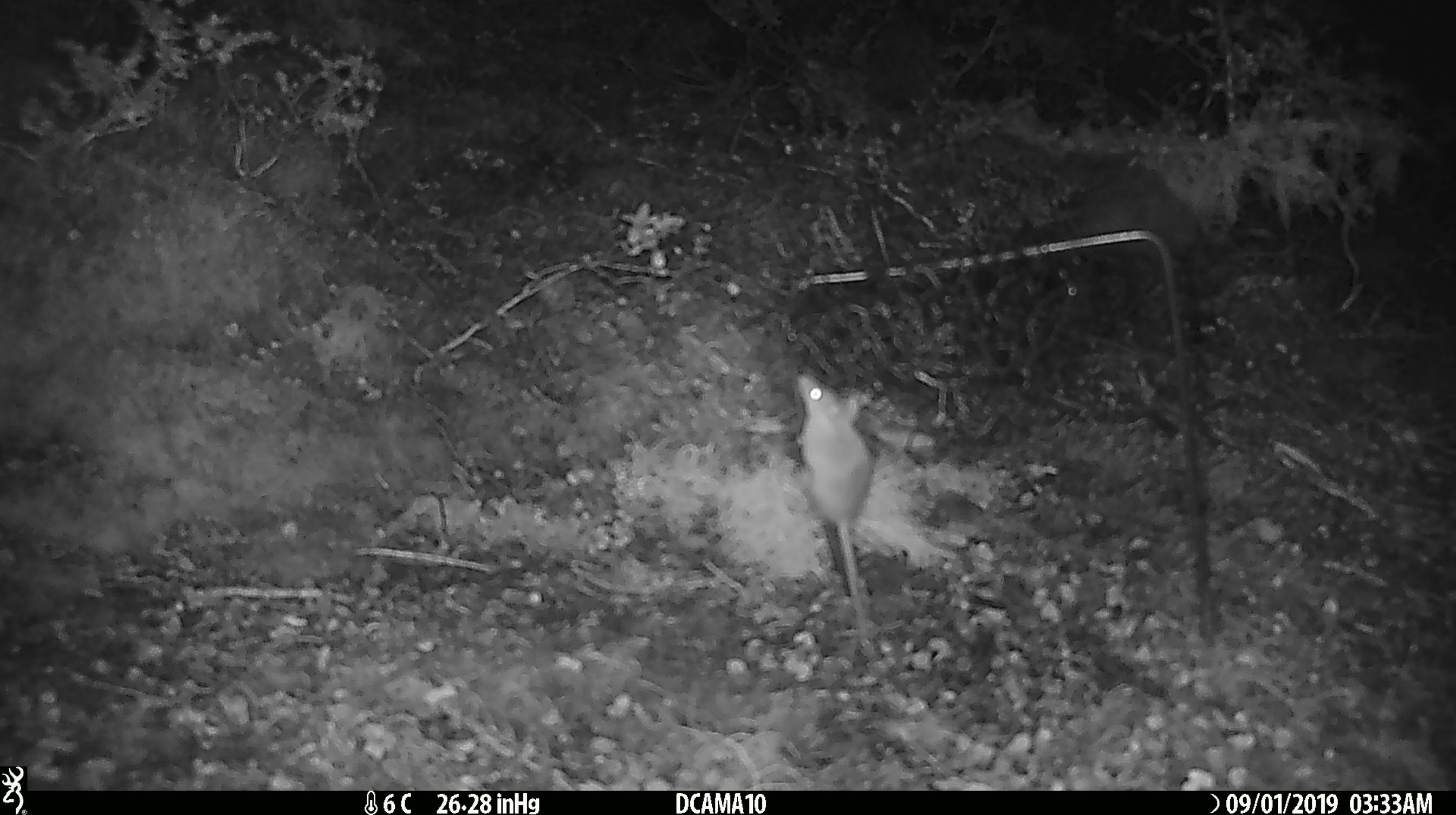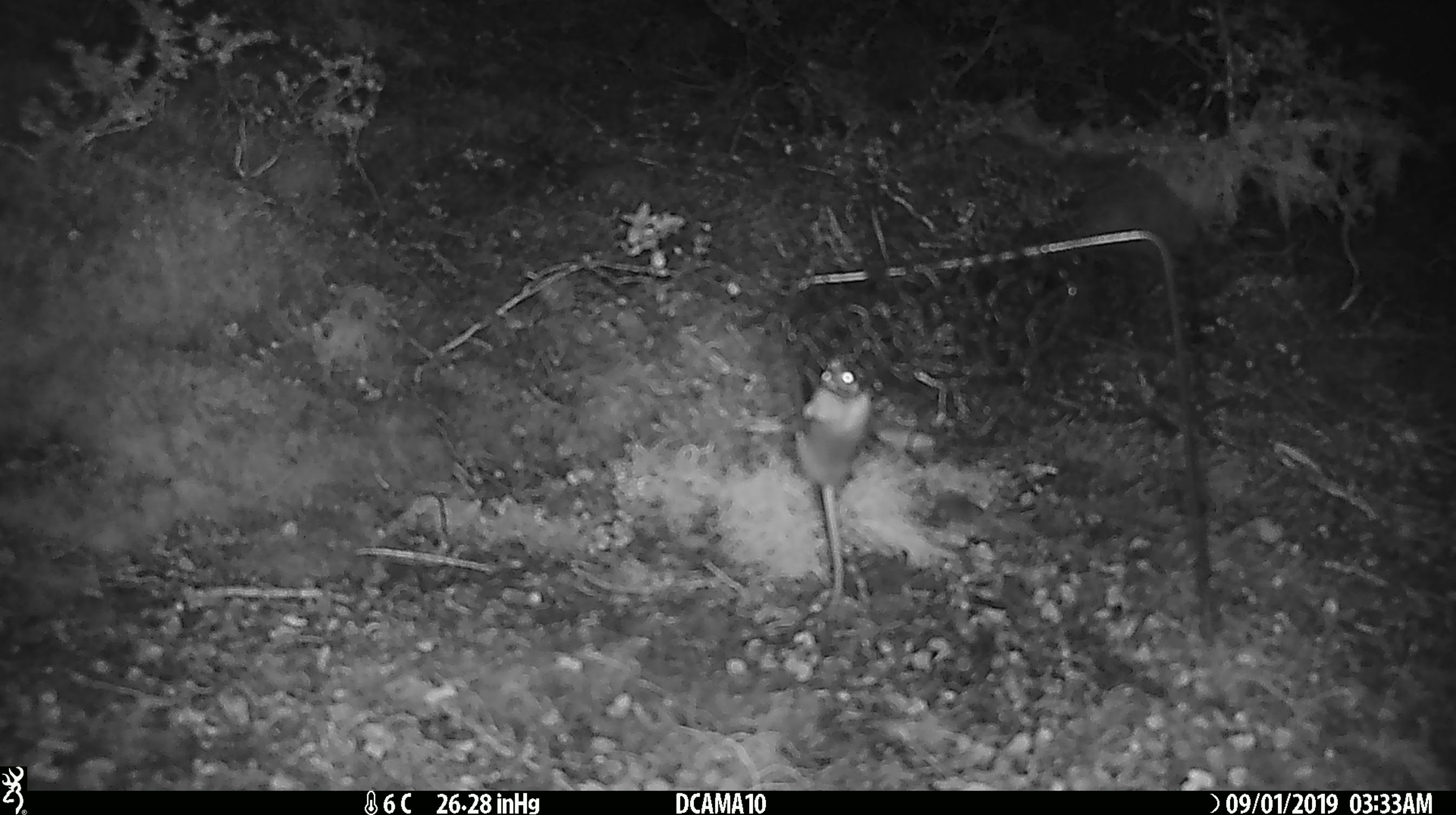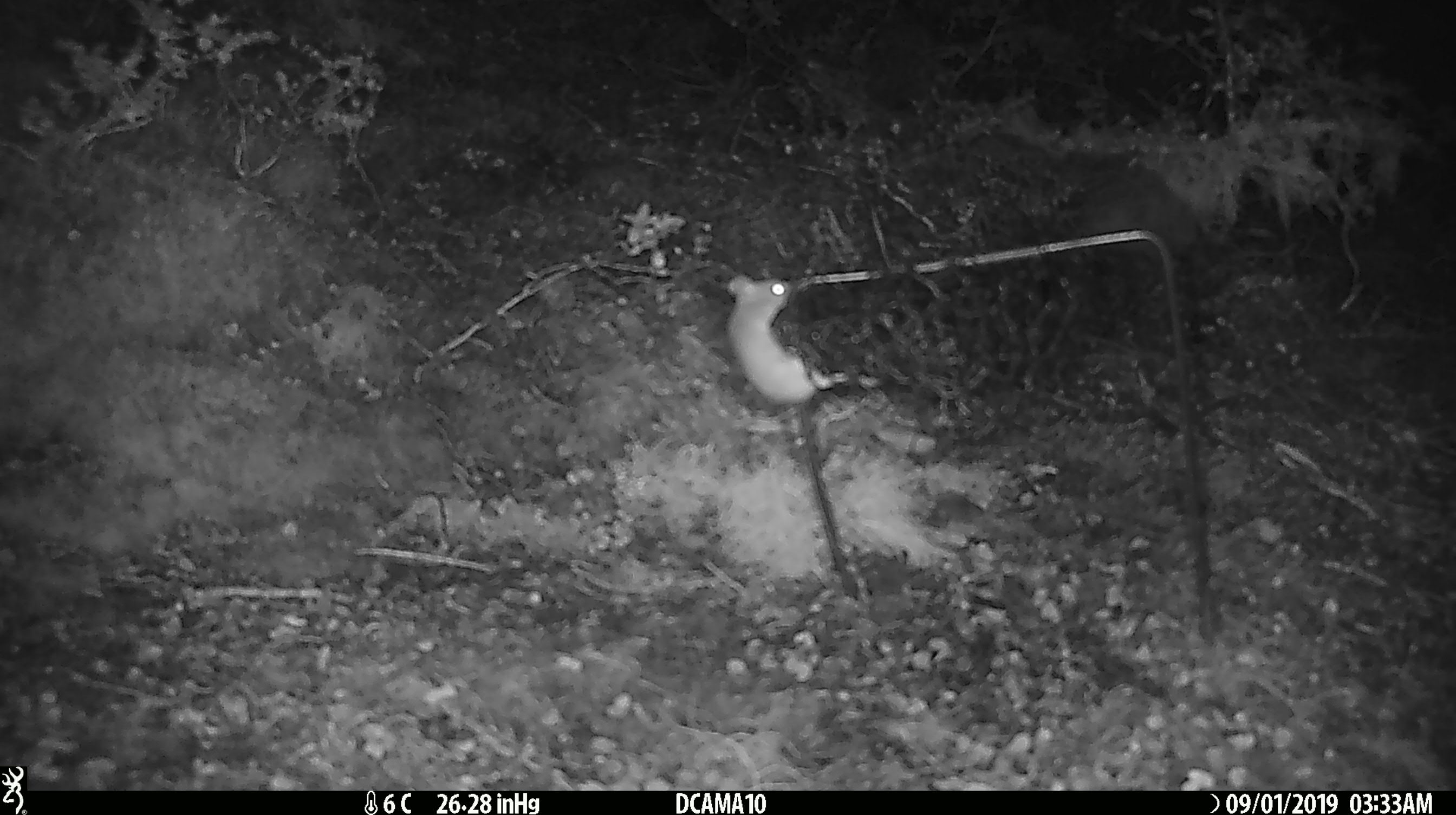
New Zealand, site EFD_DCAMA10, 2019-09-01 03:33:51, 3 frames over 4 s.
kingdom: Animalia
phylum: Chordata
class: Mammalia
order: Rodentia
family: Muridae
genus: Mus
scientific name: Mus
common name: mouse